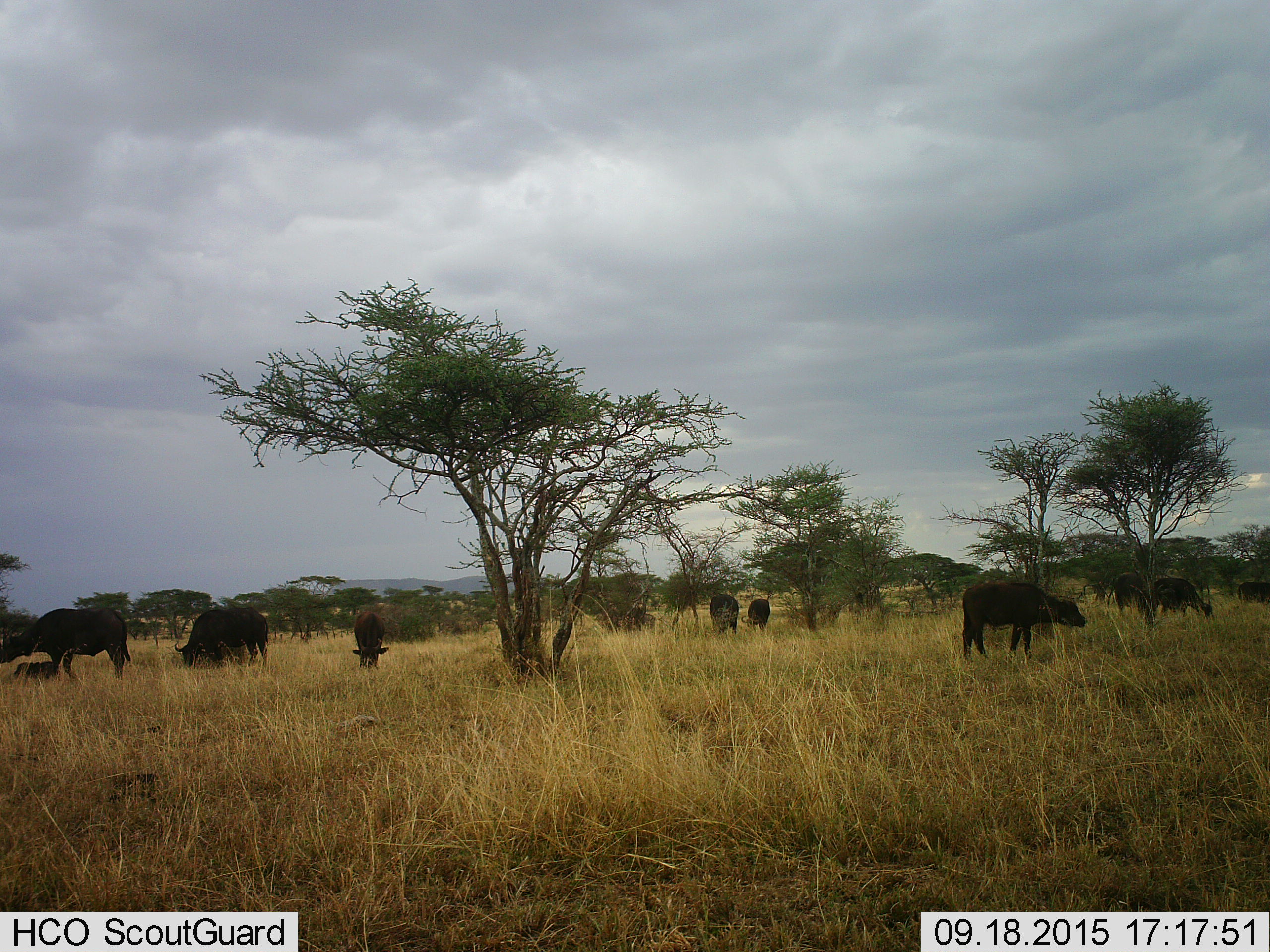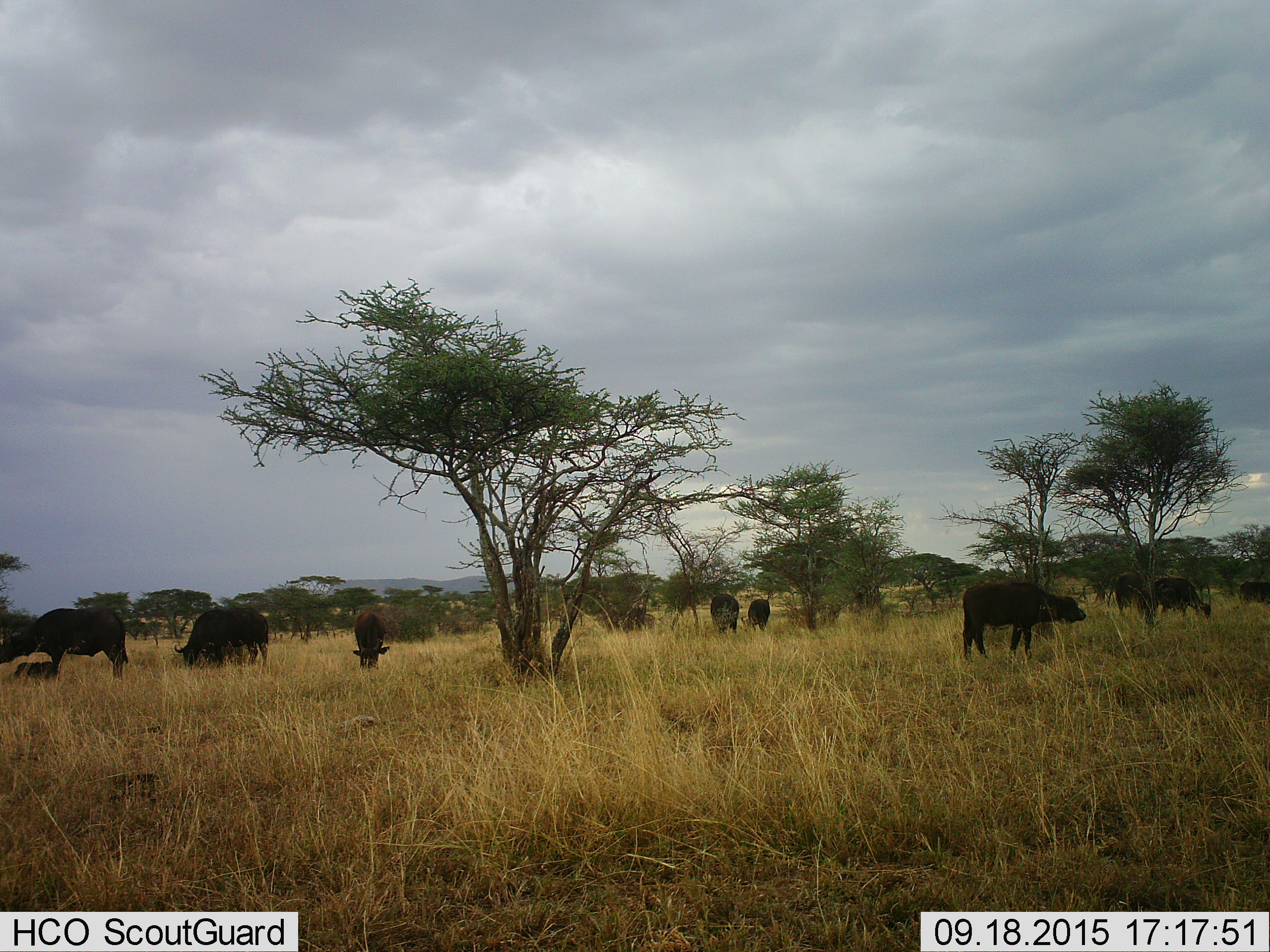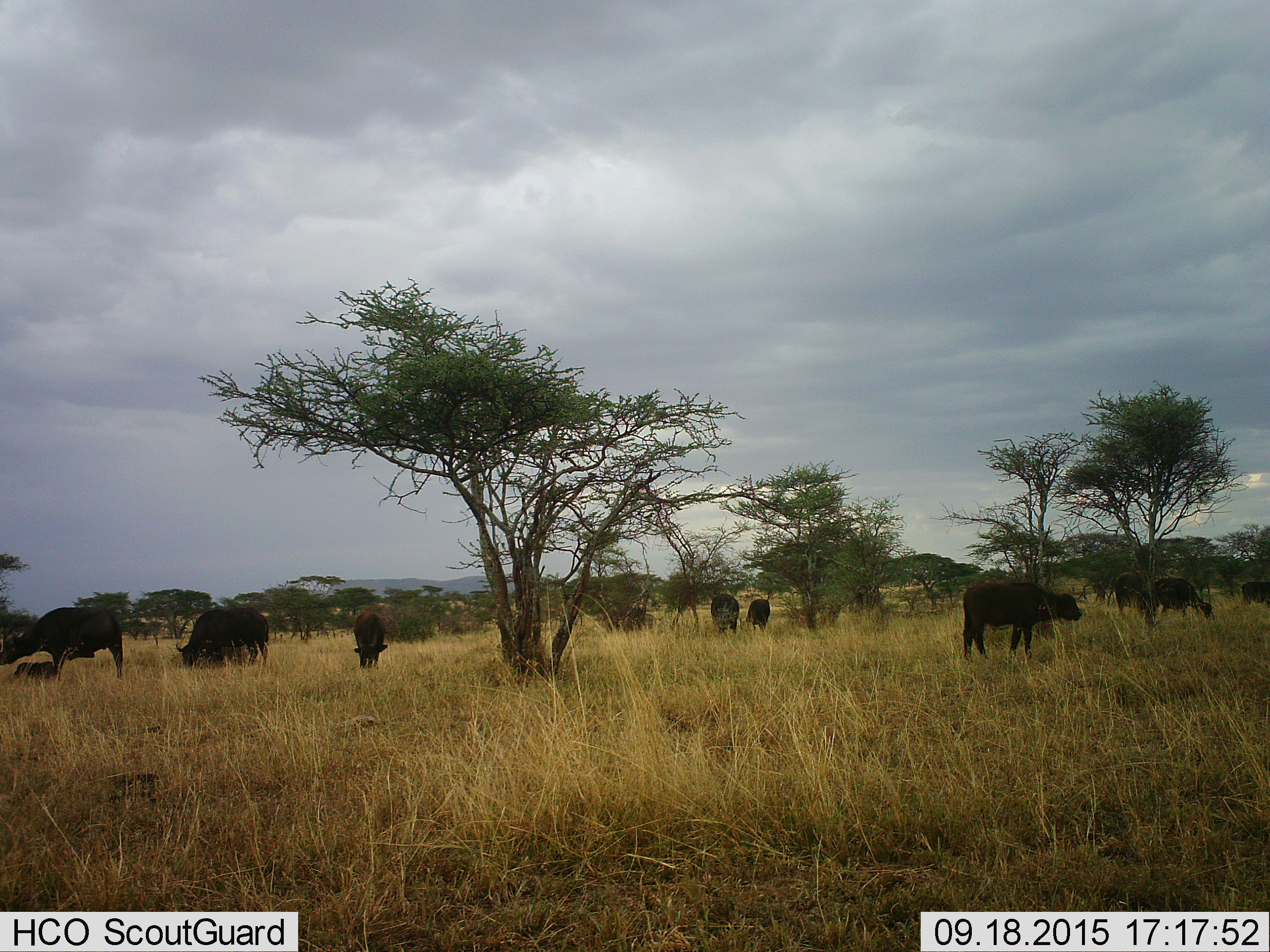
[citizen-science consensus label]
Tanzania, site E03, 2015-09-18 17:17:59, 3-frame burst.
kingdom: Animalia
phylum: Chordata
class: Mammalia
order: Artiodactyla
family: Bovidae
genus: Syncerus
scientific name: Syncerus caffer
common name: cape buffalo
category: buffalo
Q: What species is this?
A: Buffalo (cape buffalo) (Syncerus caffer).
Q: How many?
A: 10.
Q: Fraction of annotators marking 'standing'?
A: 61%.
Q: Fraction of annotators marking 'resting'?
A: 39%.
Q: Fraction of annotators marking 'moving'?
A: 11%.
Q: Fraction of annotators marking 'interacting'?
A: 6%.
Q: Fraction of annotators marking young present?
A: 61%.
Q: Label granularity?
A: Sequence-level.